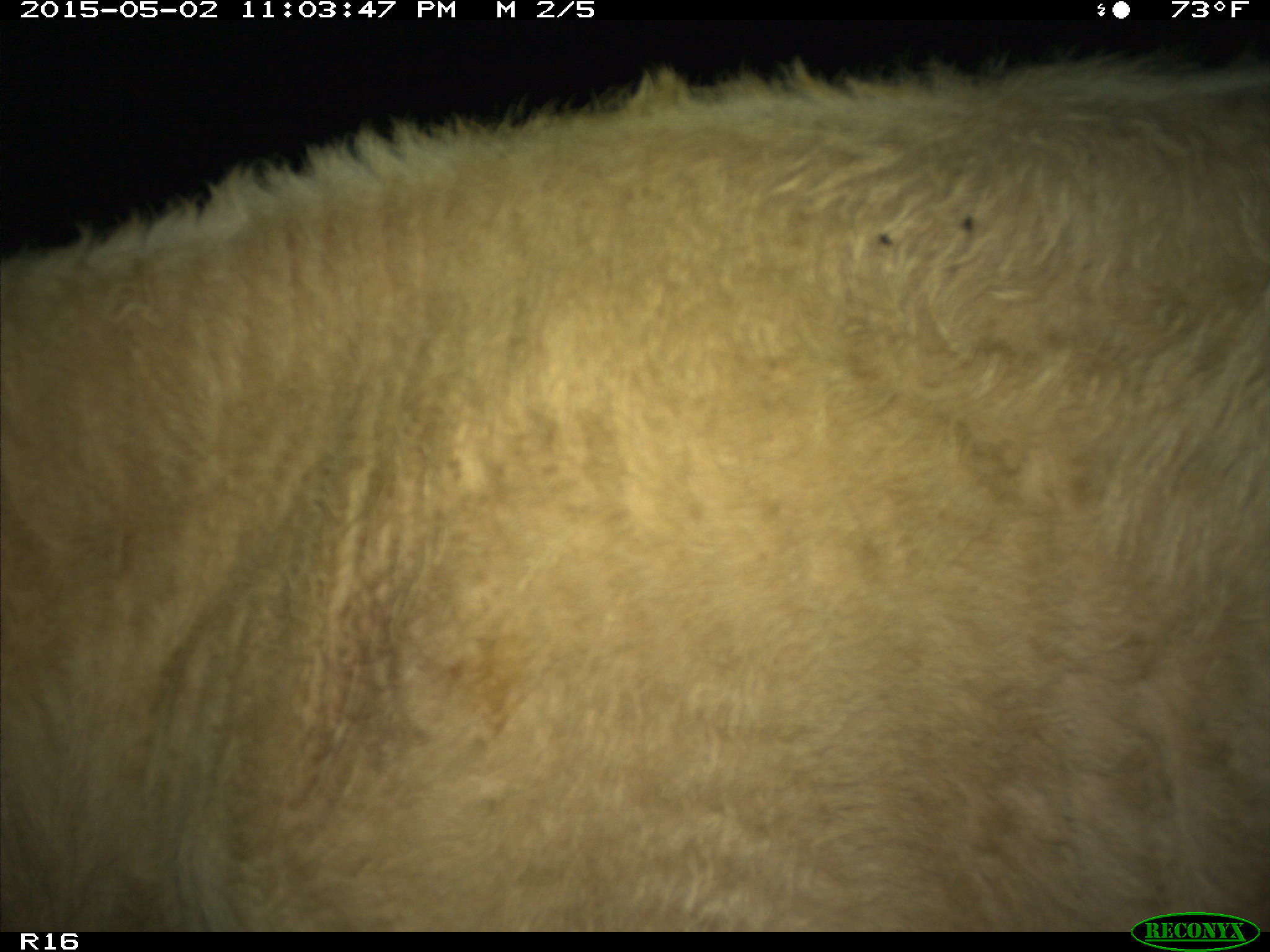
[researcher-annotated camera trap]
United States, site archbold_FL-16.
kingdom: Animalia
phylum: Chordata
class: Mammalia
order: Artiodactyla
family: Bovidae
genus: Bos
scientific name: Bos taurus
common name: domestic cow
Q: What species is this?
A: Bos taurus (domestic cow).